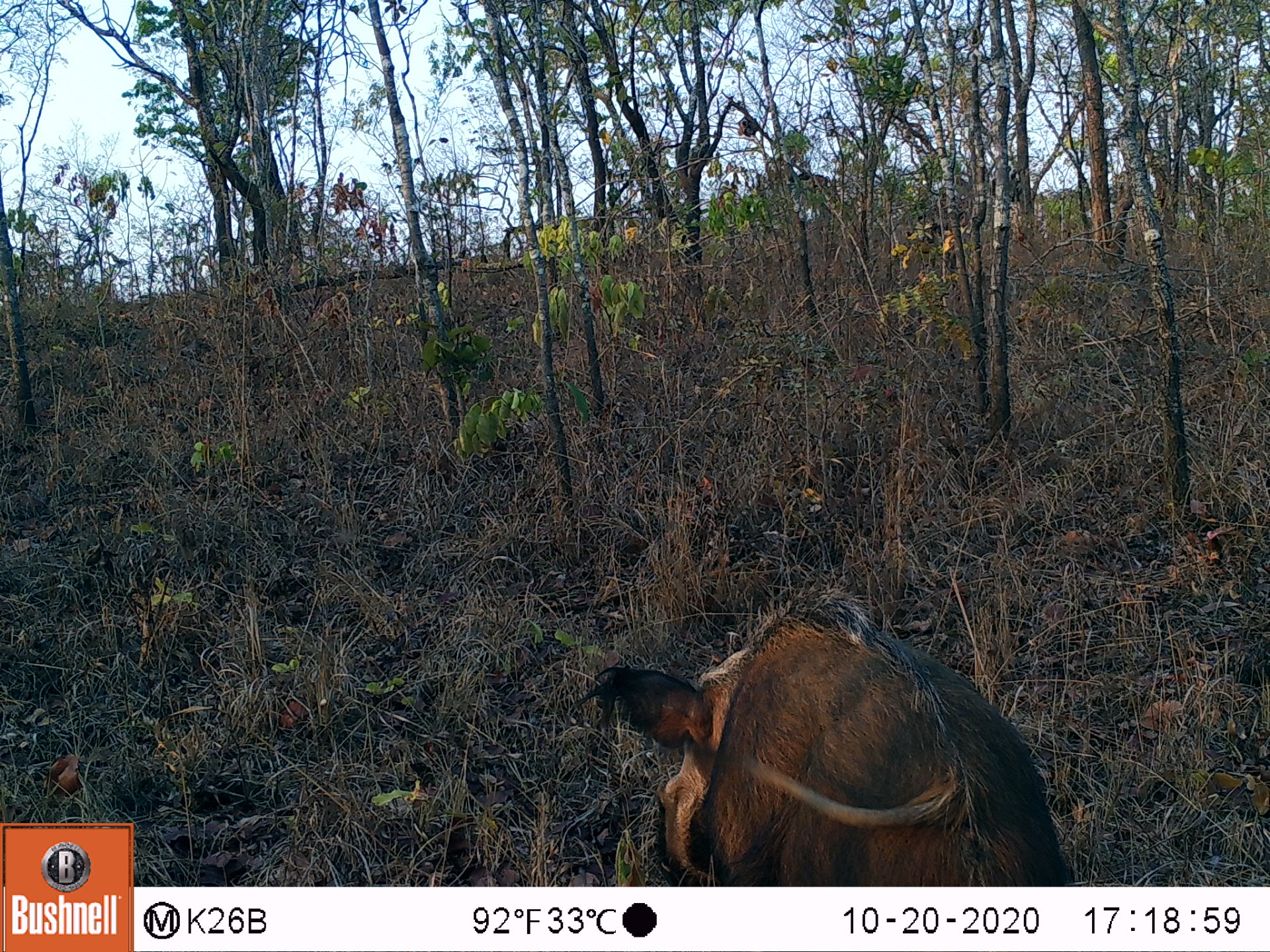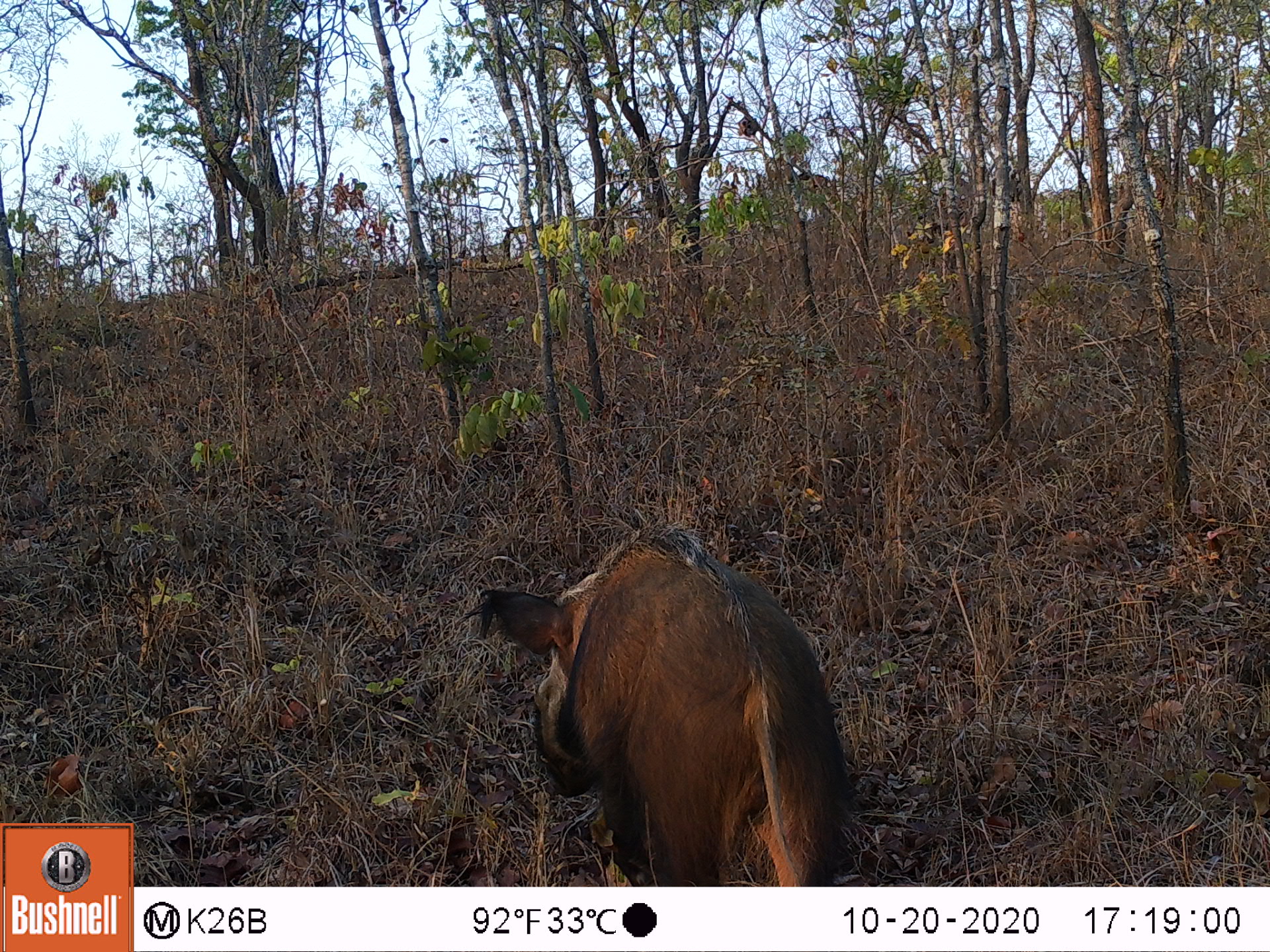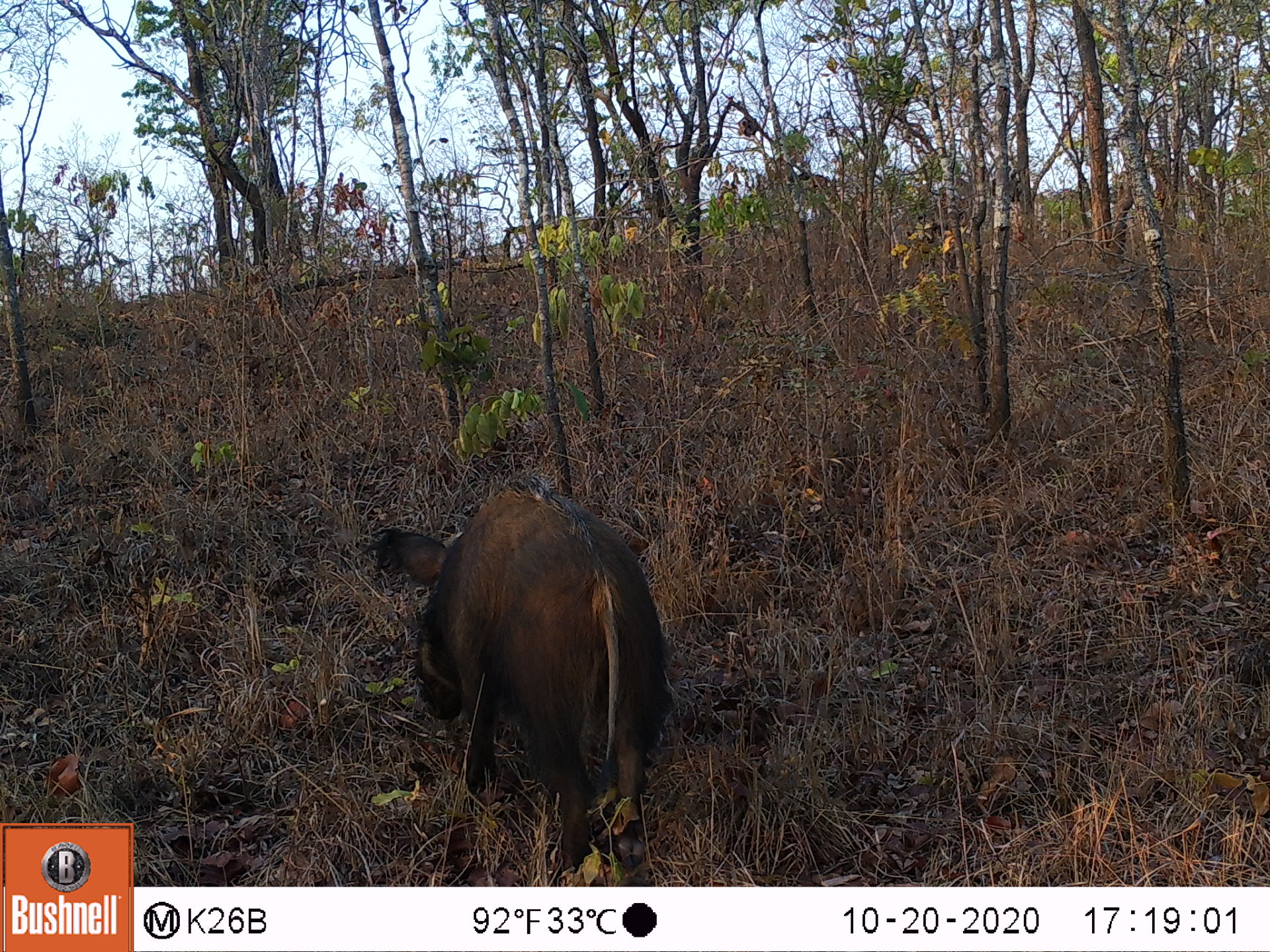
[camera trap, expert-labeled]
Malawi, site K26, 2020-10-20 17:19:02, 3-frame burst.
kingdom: Animalia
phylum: Chordata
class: Mammalia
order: Artiodactyla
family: Suidae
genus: Potamochoerus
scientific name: Potamochoerus larvatus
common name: bushpig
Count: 1.